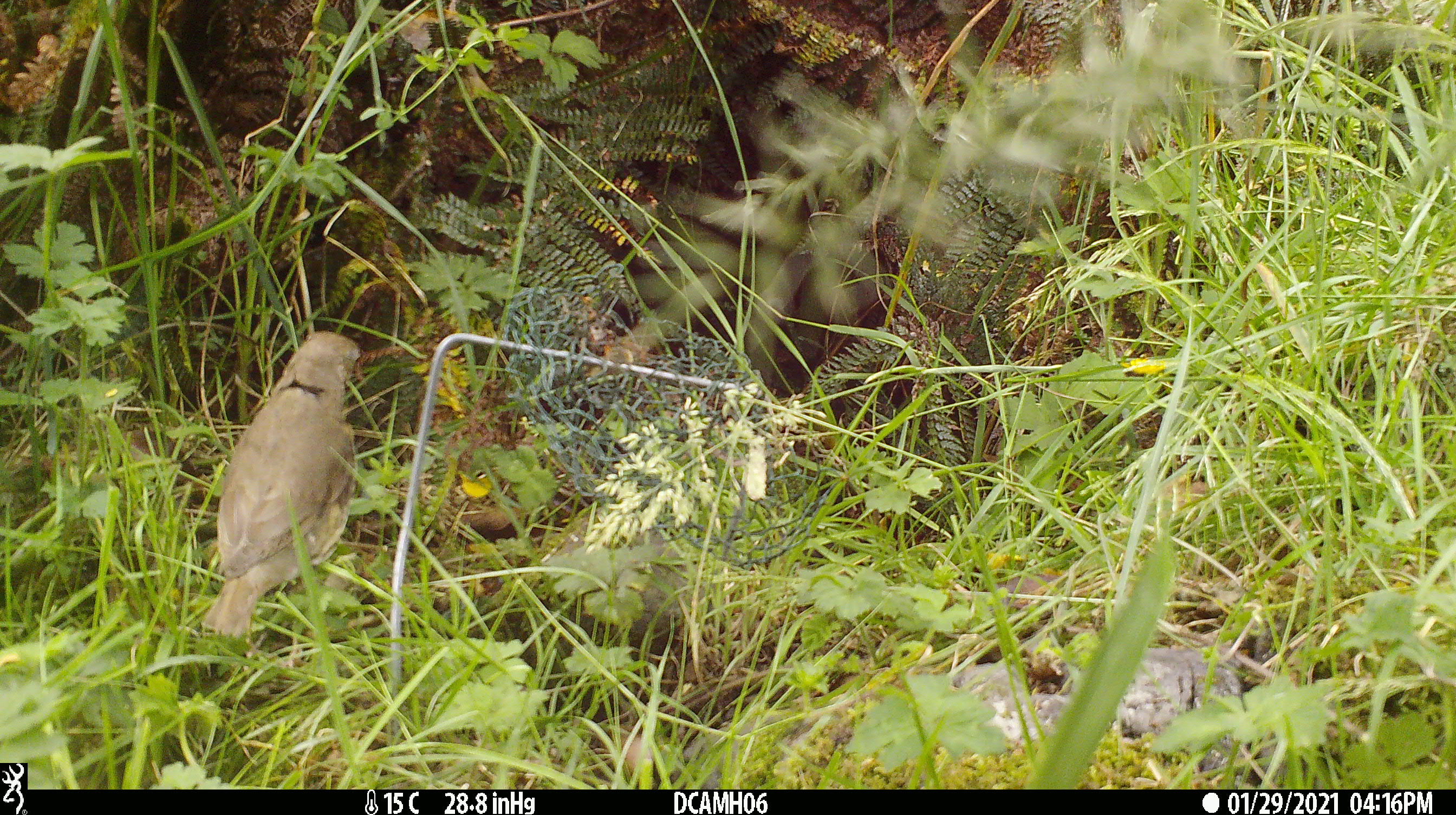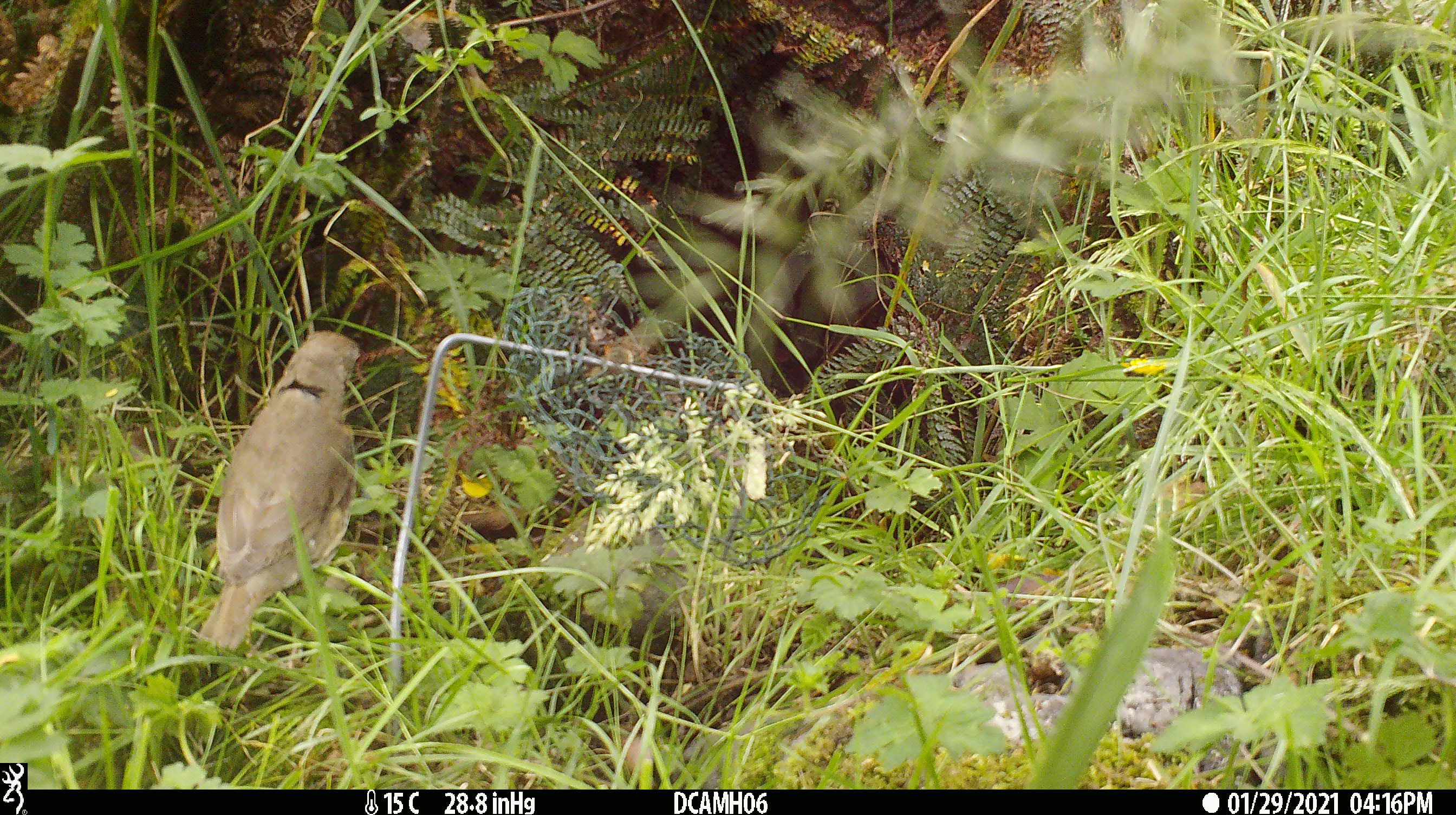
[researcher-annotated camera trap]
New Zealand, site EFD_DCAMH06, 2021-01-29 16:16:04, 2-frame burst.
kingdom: Animalia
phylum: Chordata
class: Aves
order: Passeriformes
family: Turdidae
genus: Turdus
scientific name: Turdus philomelos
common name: song thrush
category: thrush